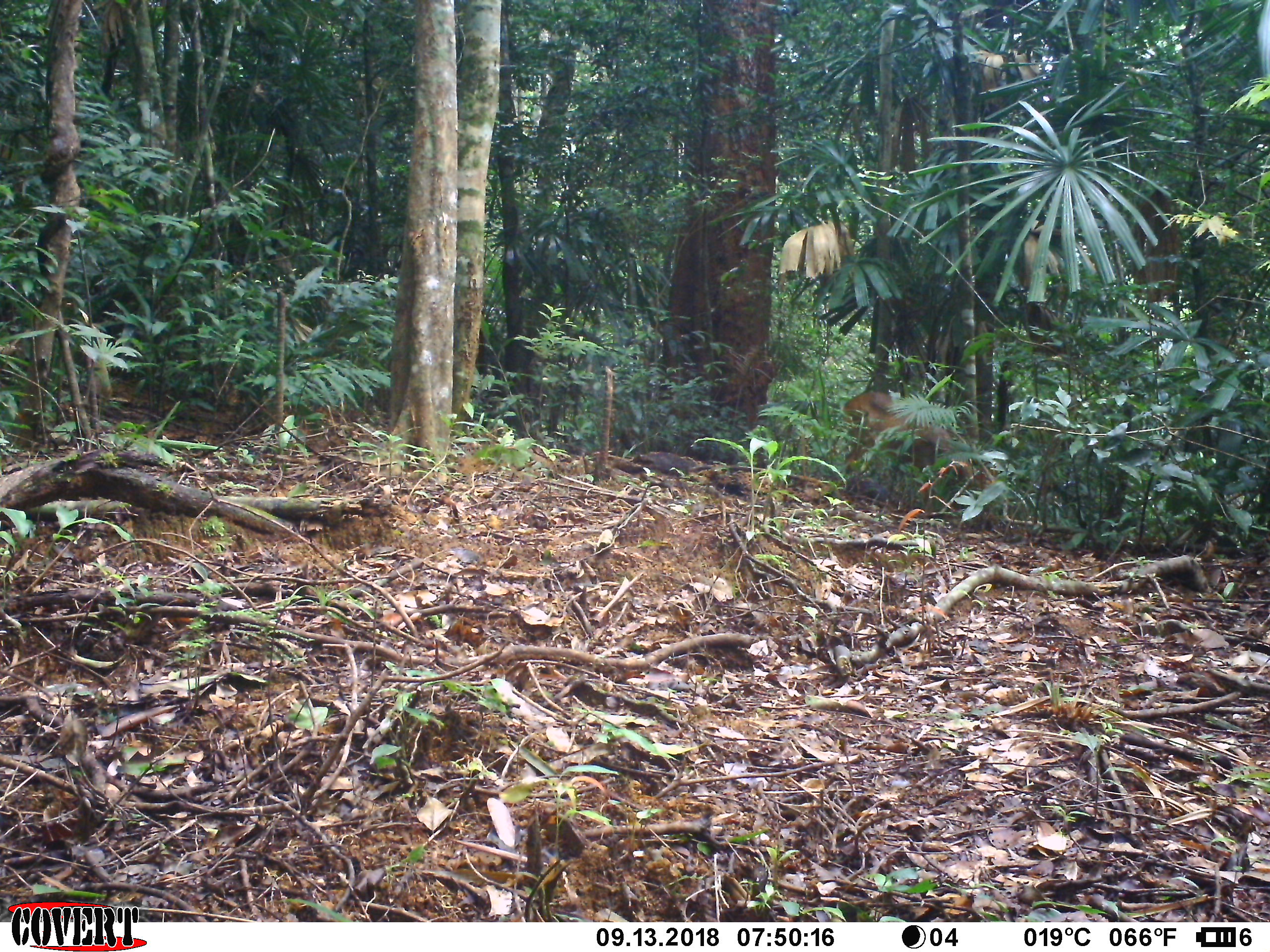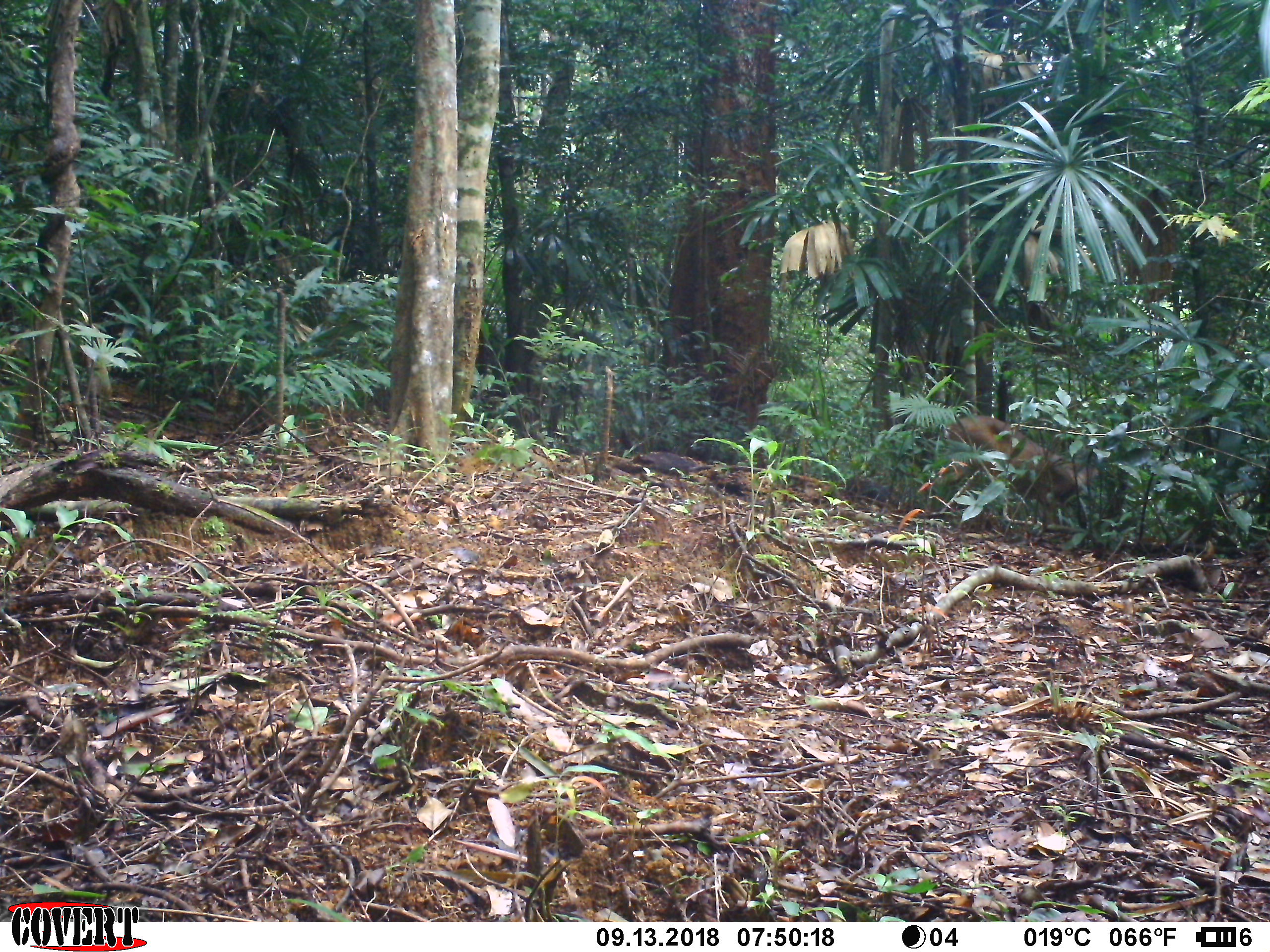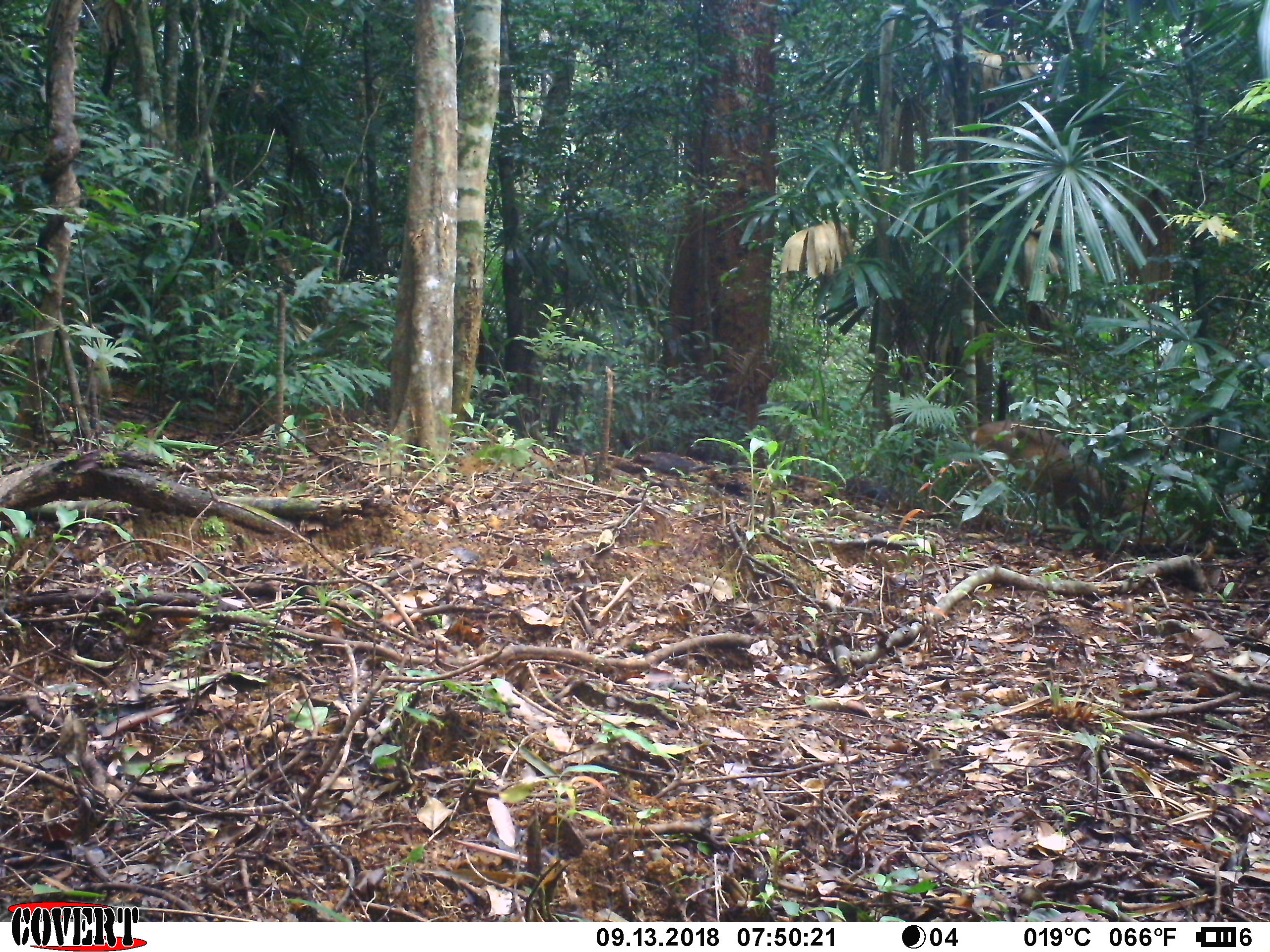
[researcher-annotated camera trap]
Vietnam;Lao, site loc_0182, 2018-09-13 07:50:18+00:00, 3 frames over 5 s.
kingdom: Animalia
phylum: Chordata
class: Mammalia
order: Artiodactyla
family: Cervidae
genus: Muntiacus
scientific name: Muntiacus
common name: muntjacs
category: unidentified muntjac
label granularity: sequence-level